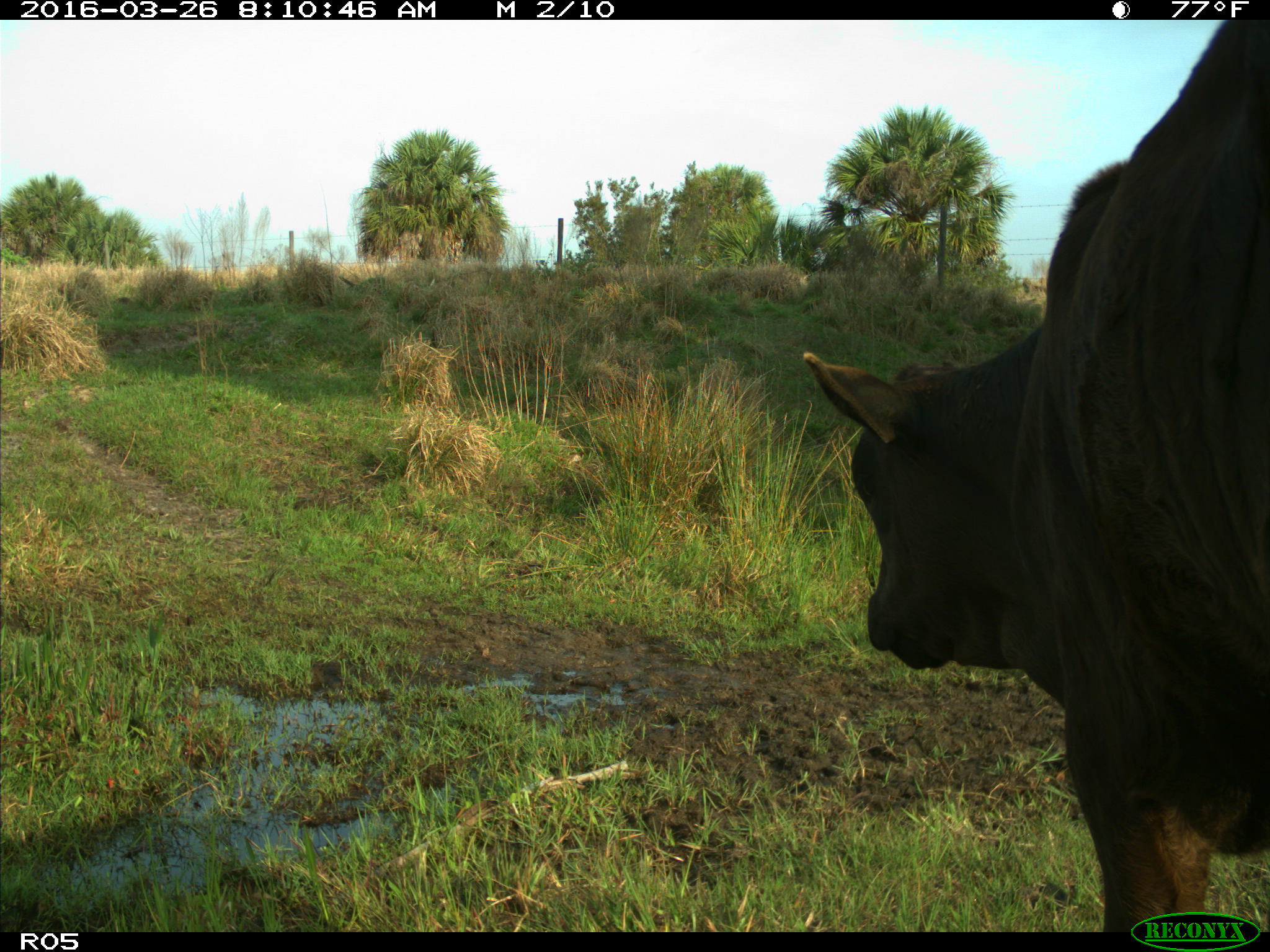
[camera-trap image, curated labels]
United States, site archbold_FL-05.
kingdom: Animalia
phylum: Chordata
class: Mammalia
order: Artiodactyla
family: Bovidae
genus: Bos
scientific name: Bos taurus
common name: domestic cow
Bos taurus (domestic cow).